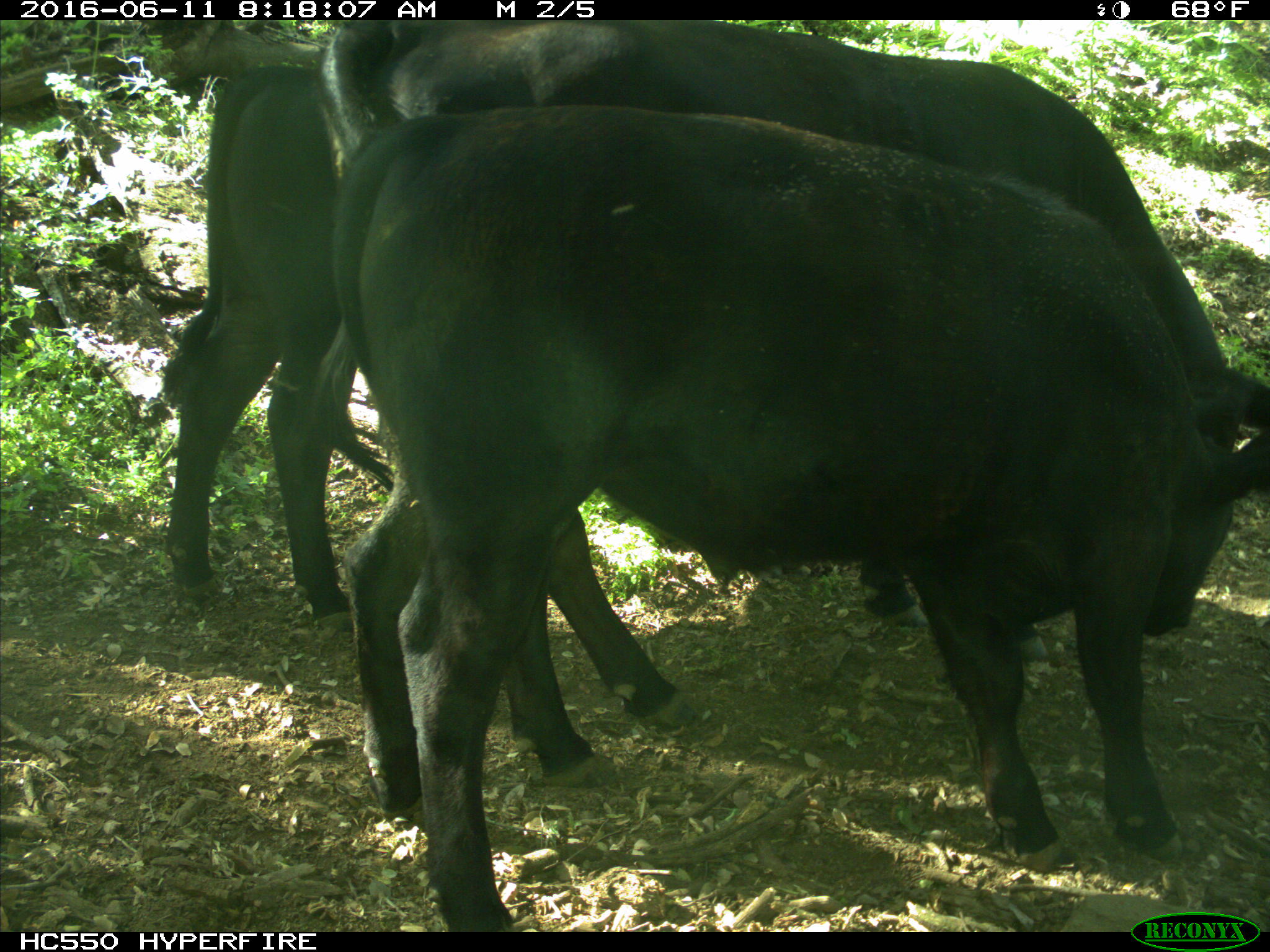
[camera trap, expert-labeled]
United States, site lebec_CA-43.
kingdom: Animalia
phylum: Chordata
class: Mammalia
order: Artiodactyla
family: Bovidae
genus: Bos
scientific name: Bos taurus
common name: domestic cow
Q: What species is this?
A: Bos taurus (domestic cow).